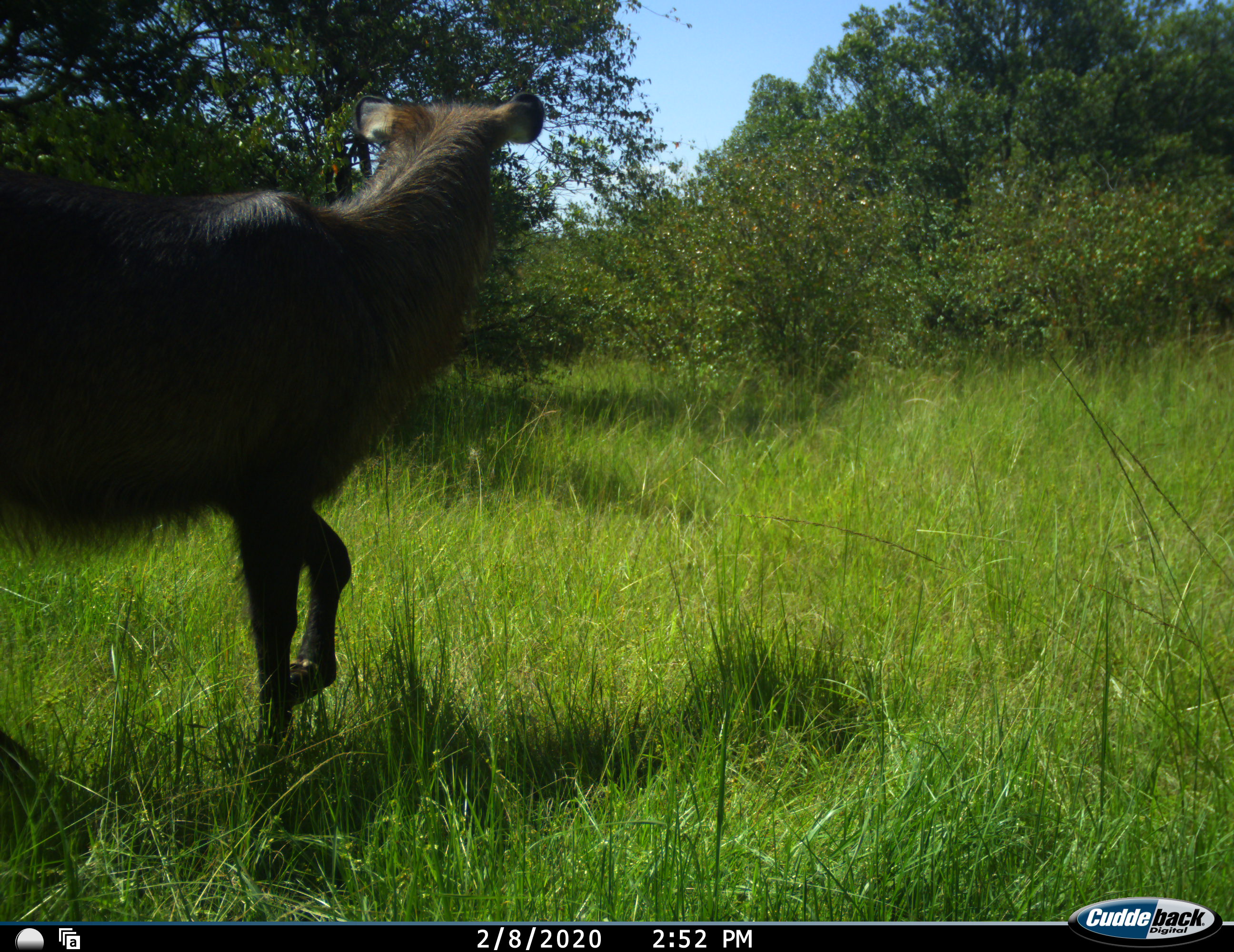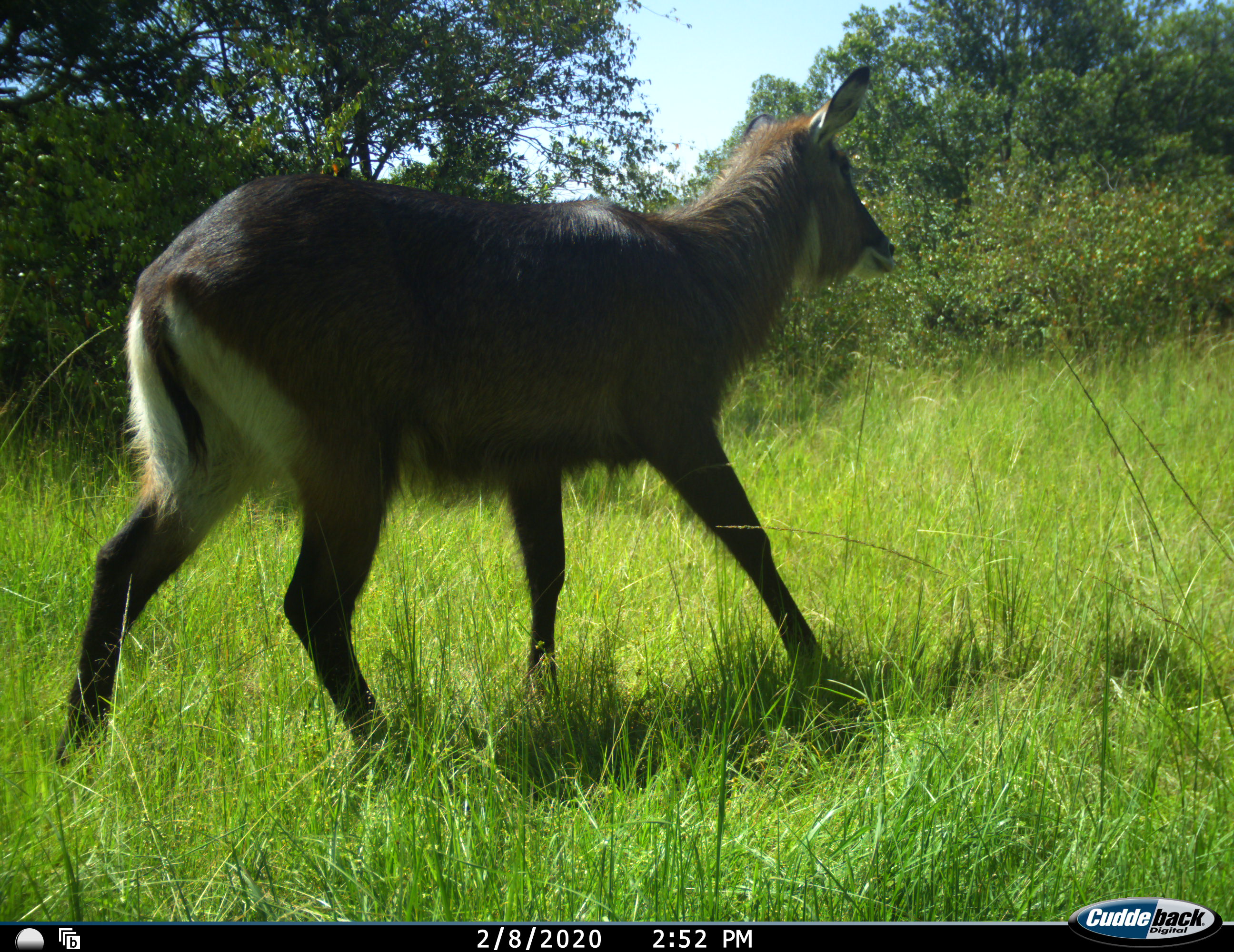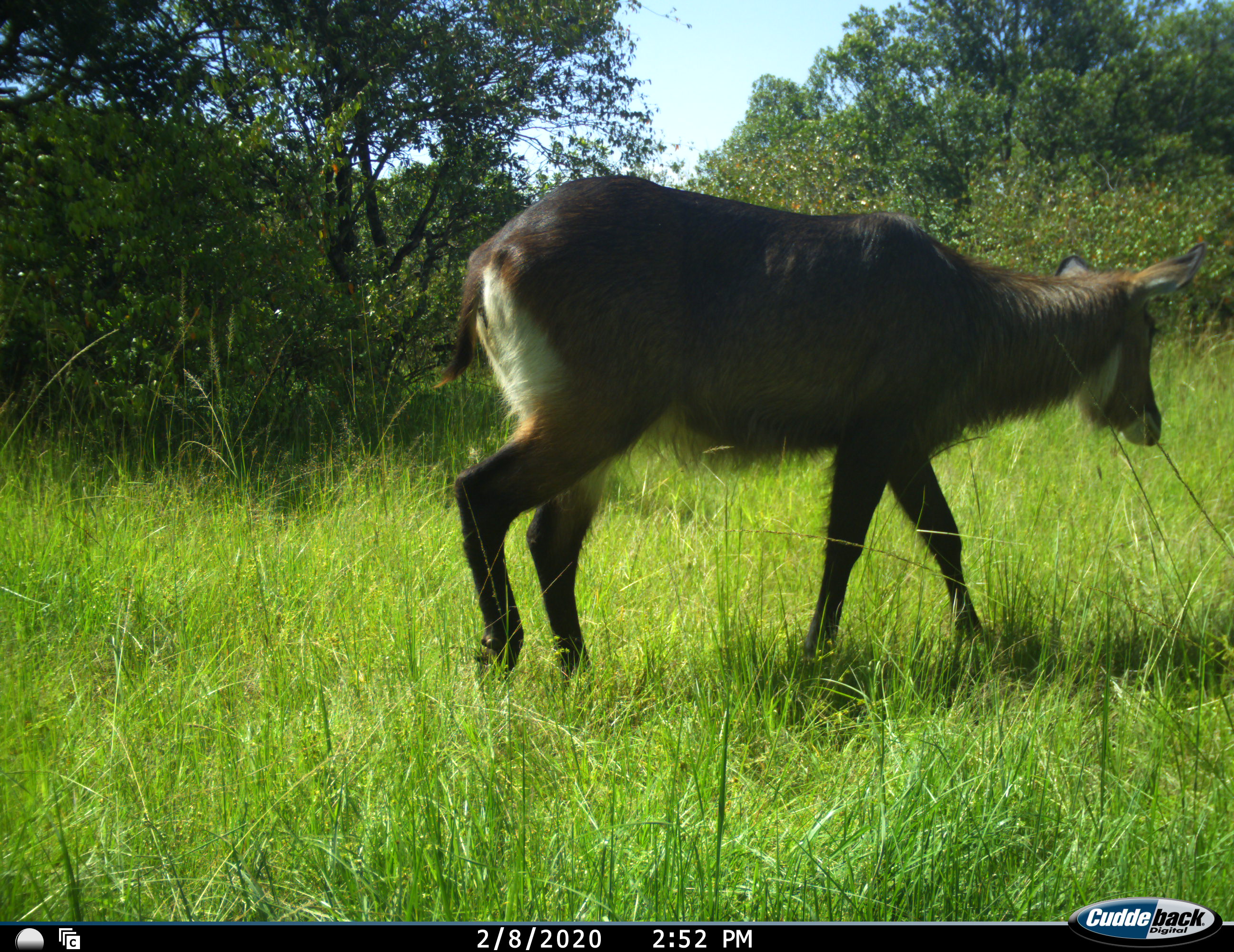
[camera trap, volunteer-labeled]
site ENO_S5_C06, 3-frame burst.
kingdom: Animalia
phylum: Chordata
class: Mammalia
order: Artiodactyla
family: Bovidae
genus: Kobus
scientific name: Kobus ellipsiprymnus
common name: waterbuck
Waterbuck (Kobus ellipsiprymnus), count 1. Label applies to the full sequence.